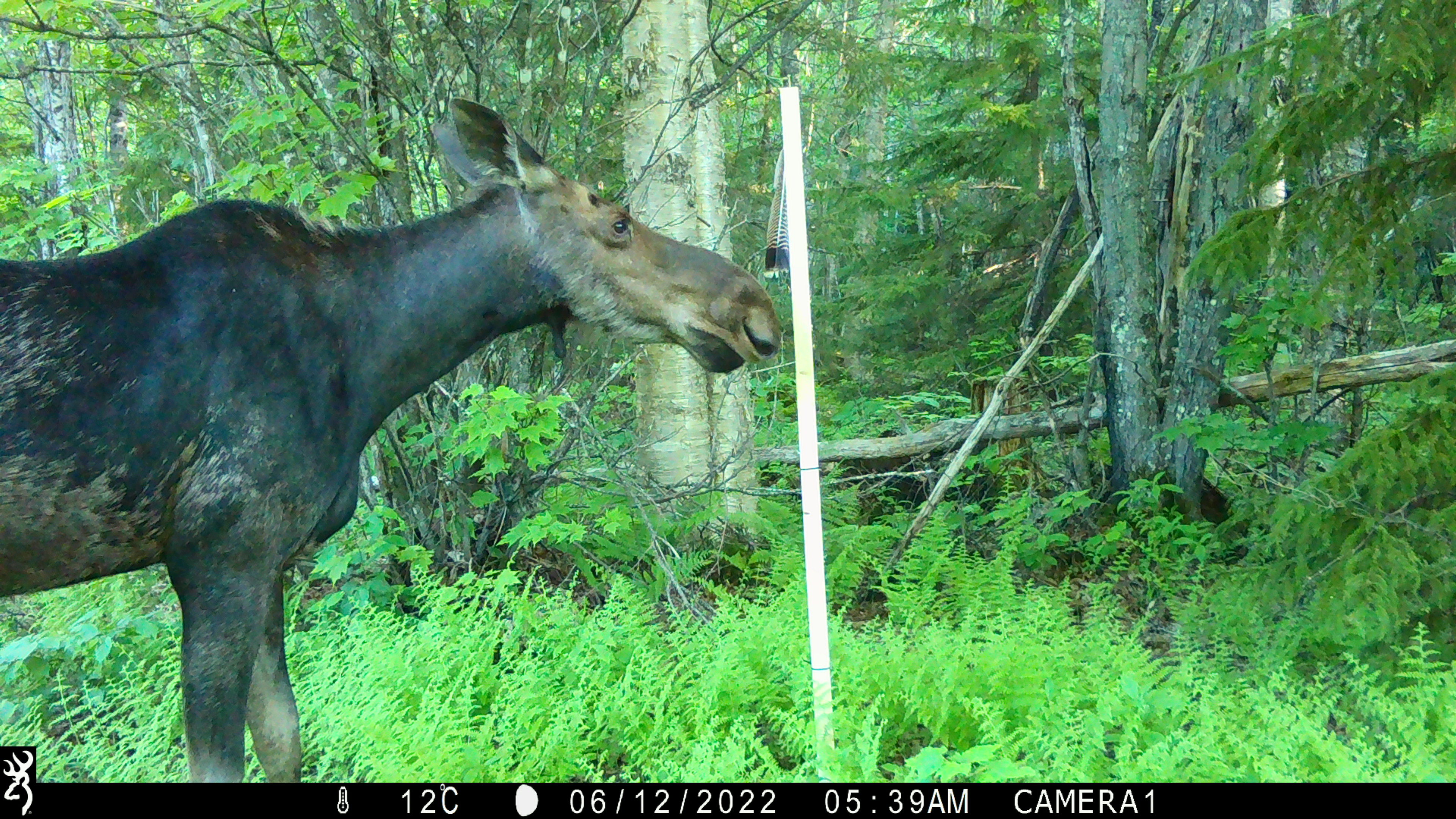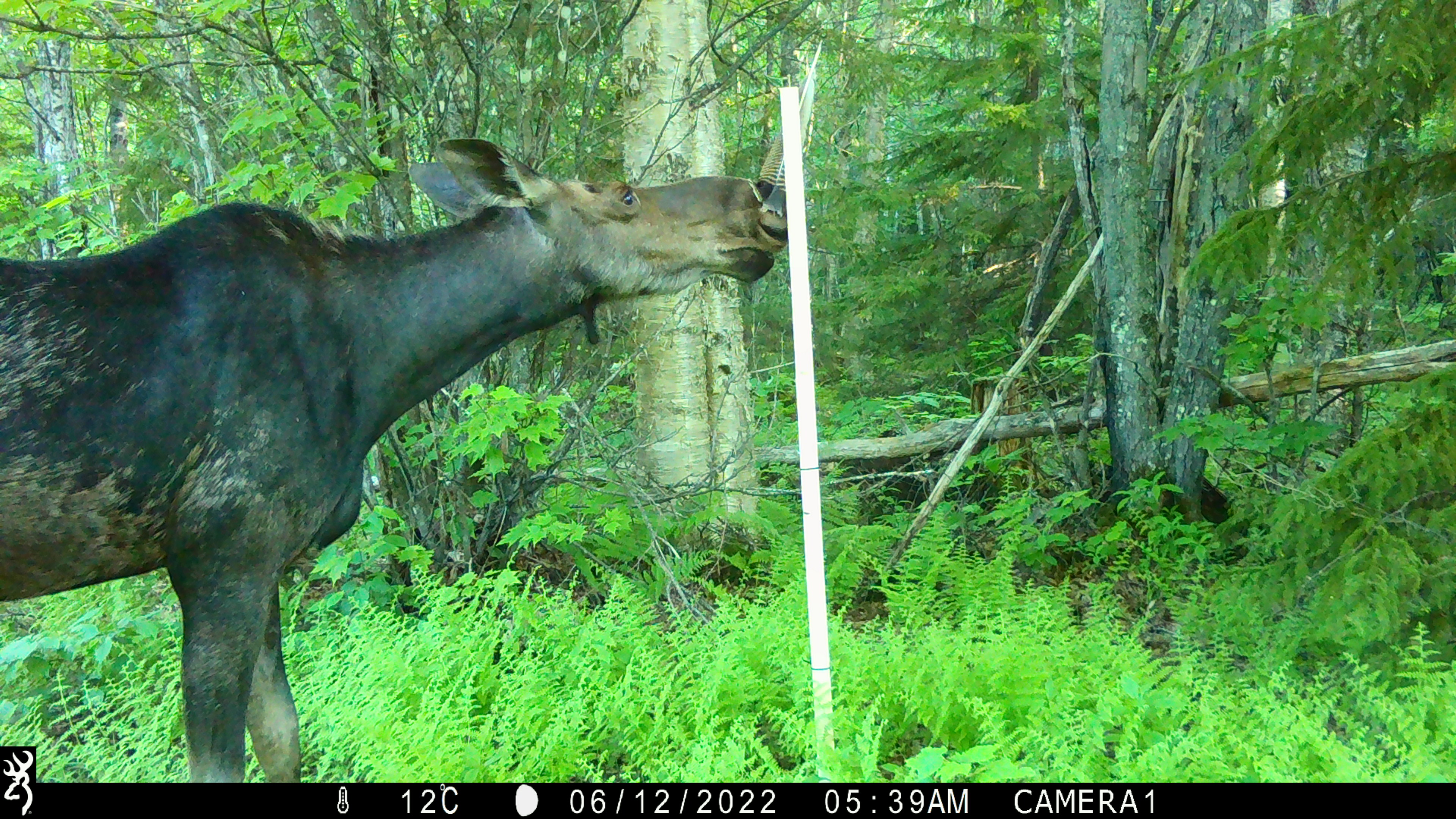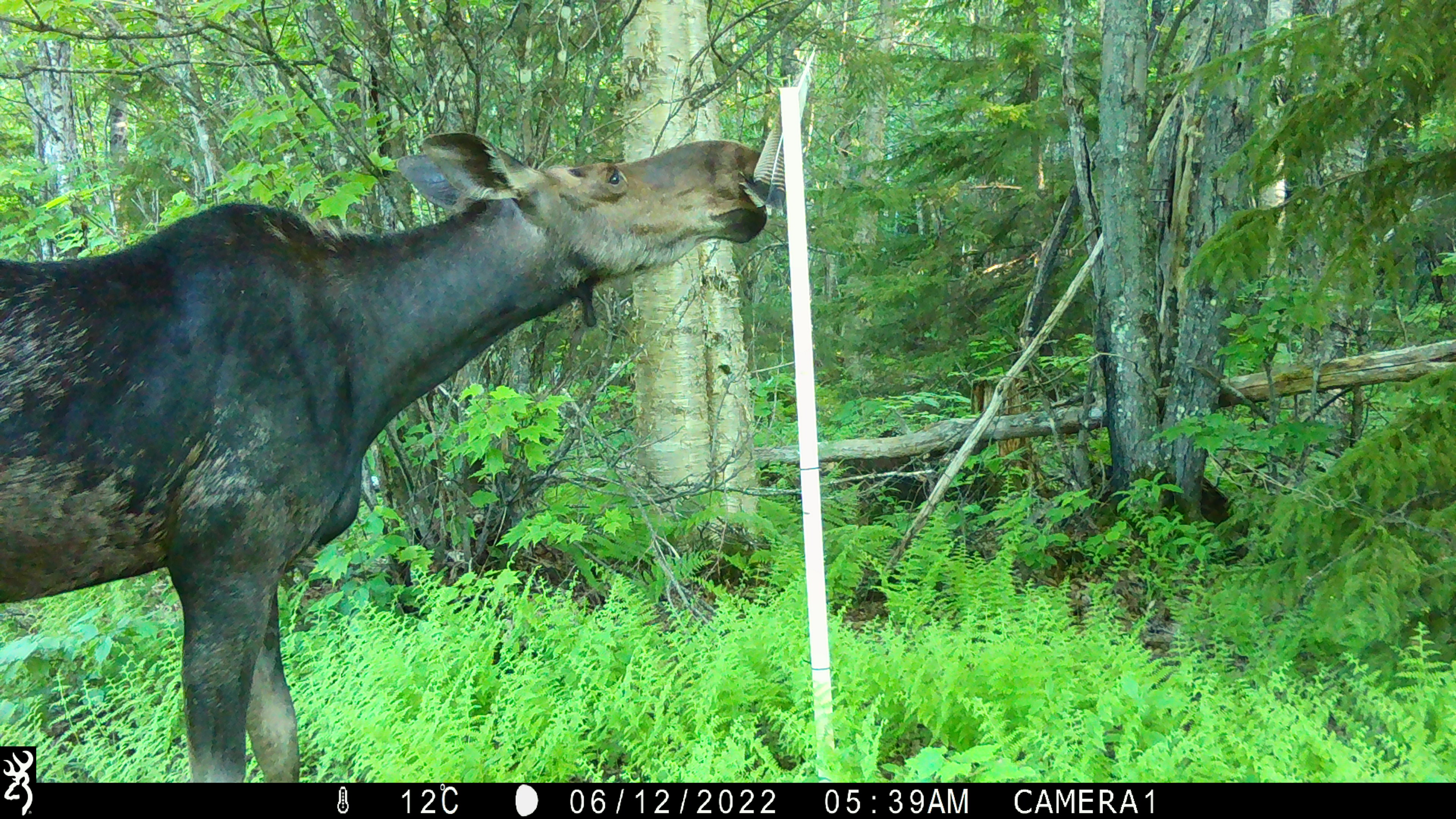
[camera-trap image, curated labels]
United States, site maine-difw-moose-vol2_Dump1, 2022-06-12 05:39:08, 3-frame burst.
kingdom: Animalia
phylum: Chordata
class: Mammalia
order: Artiodactyla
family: Cervidae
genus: Alces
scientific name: Alces alces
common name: moose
Moose (Alces alces).